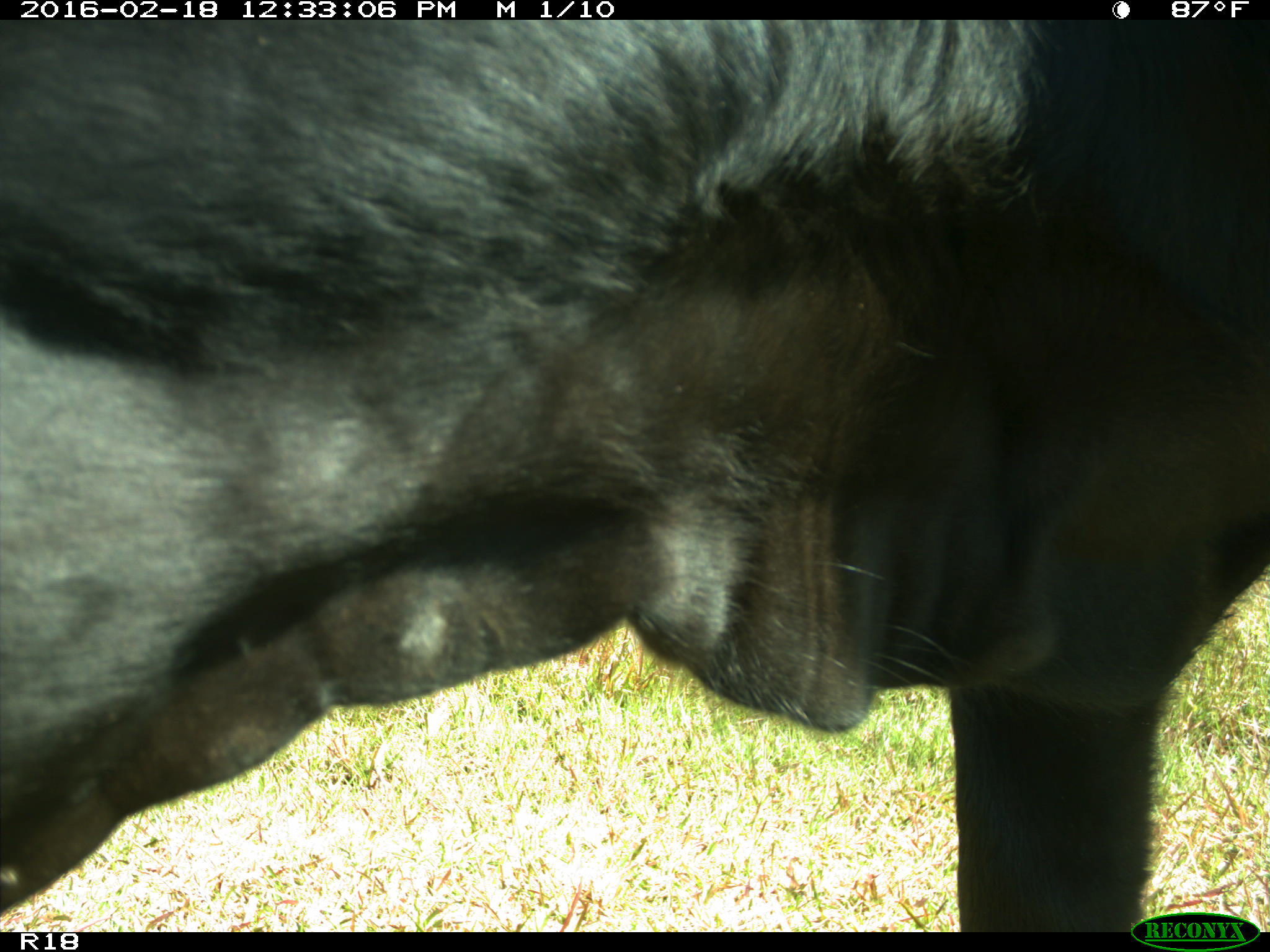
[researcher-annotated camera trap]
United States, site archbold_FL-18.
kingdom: Animalia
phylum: Chordata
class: Mammalia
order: Artiodactyla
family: Bovidae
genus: Bos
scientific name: Bos taurus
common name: domestic cow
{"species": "Bos taurus (domestic cow)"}